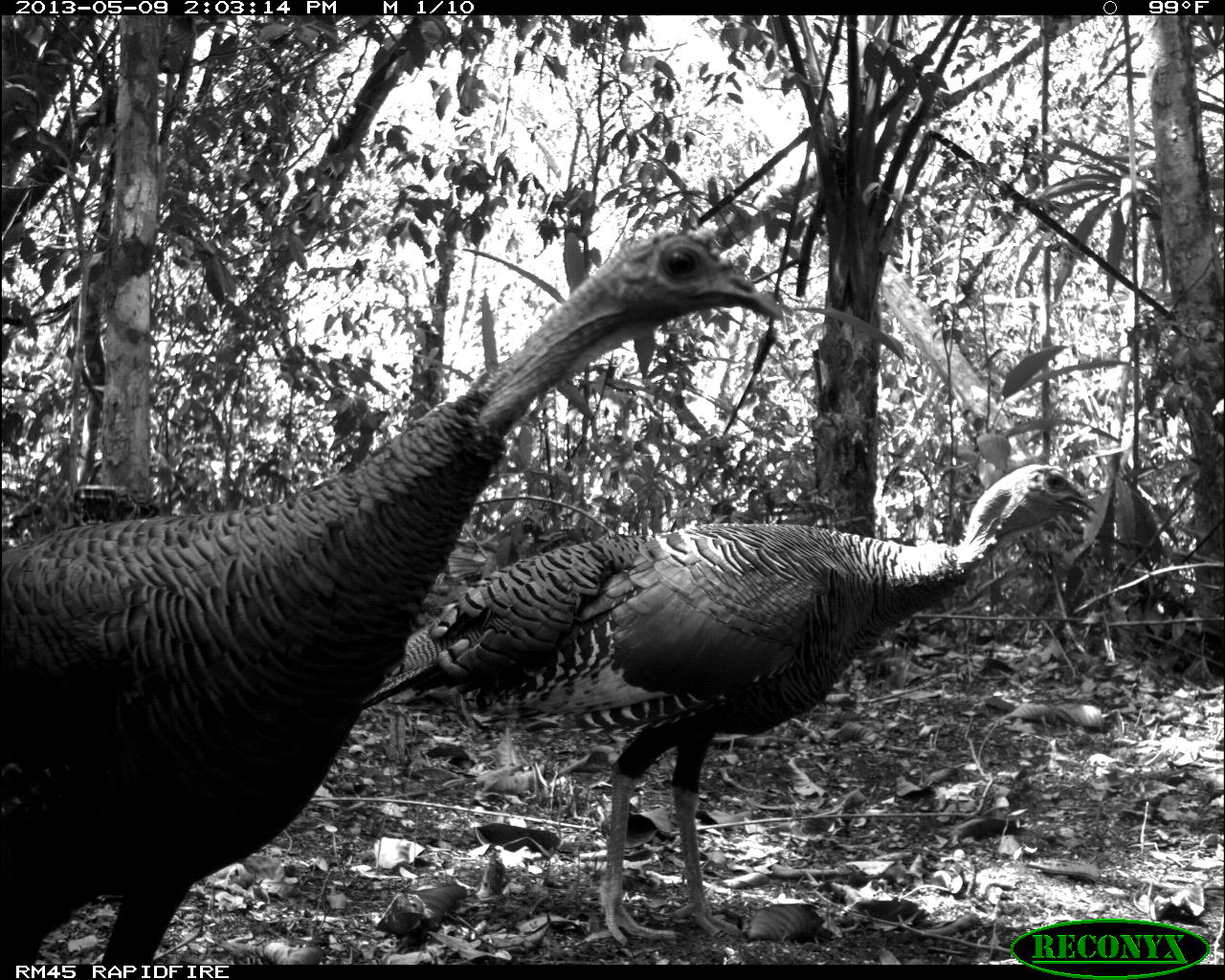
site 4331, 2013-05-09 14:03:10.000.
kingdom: Animalia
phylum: Chordata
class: Aves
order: Galliformes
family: Phasianidae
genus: Meleagris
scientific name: Meleagris ocellata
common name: ocellated turkey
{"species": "Meleagris ocellata (ocellated turkey)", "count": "2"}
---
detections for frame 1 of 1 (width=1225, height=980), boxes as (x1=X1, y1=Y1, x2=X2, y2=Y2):
meleagris ocellata: (x1=0, y1=226, x2=784, y2=964); (x1=358, y1=461, x2=1097, y2=941)